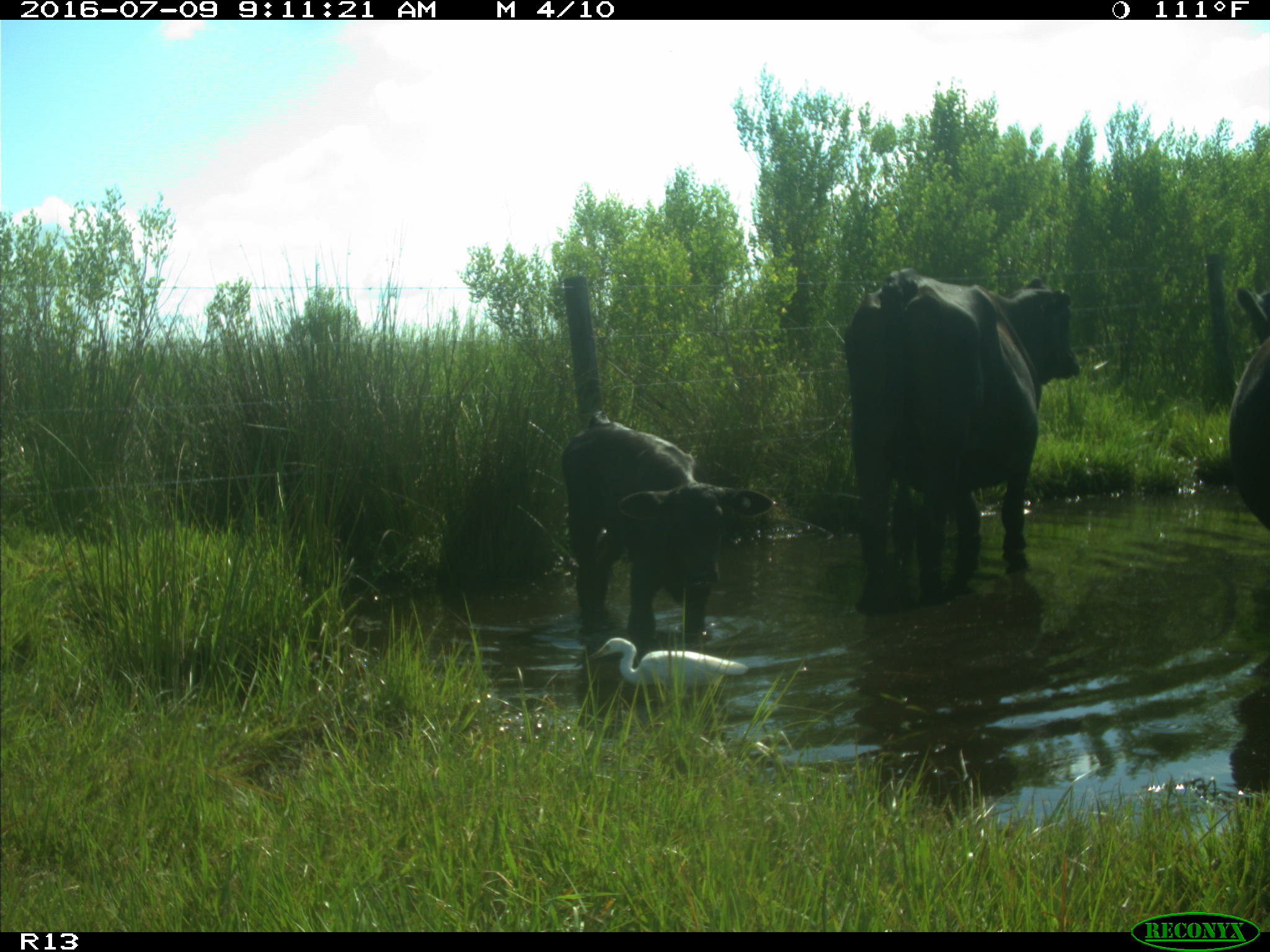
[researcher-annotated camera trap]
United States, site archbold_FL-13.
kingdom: Animalia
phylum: Chordata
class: Mammalia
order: Artiodactyla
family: Bovidae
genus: Bos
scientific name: Bos taurus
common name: domestic cow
Bos taurus (domestic cow).